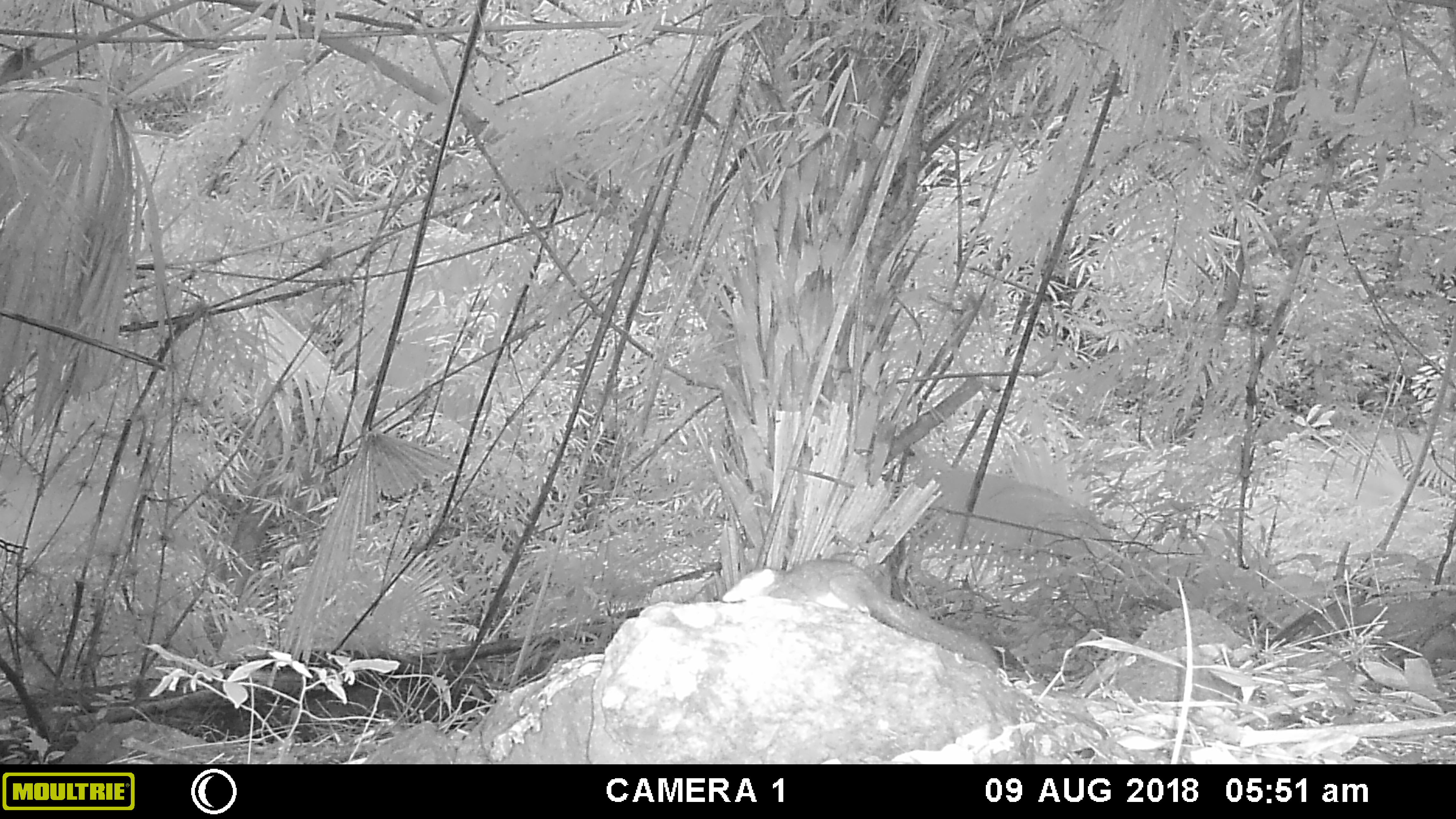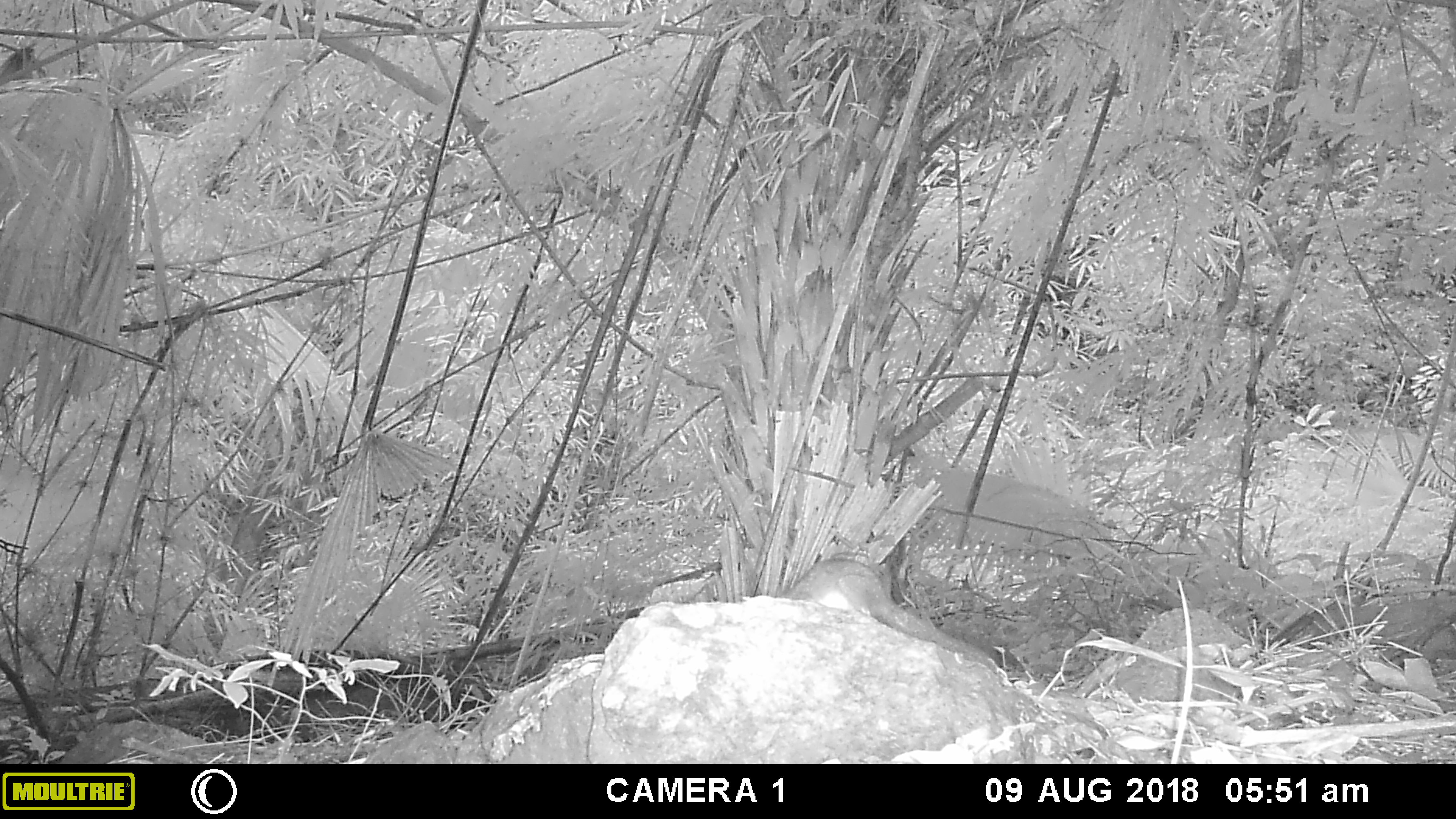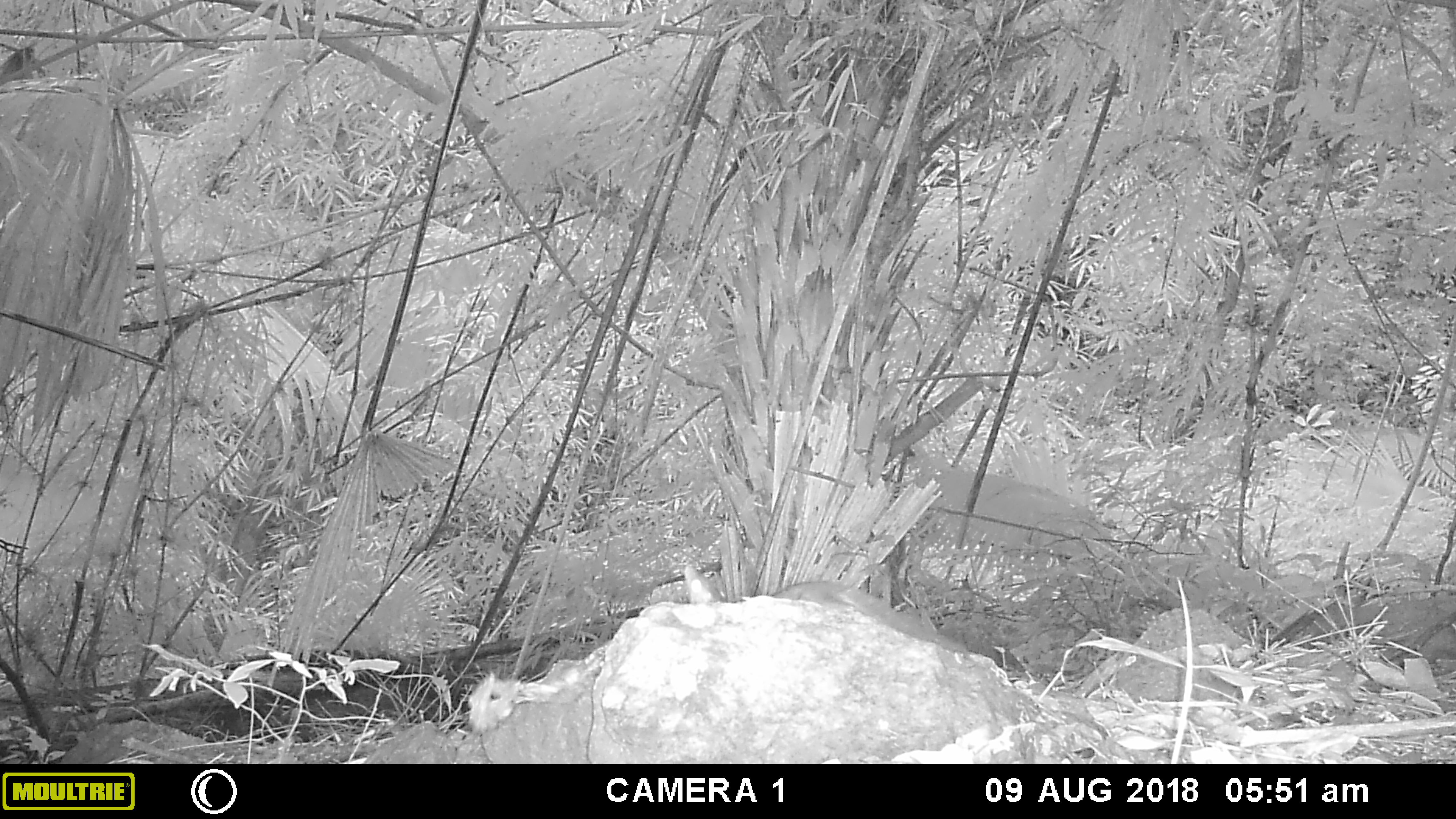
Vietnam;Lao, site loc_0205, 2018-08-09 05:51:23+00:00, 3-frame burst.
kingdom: Animalia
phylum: Chordata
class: Mammalia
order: Scandentia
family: Tupaiidae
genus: Tupaia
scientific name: Tupaia belangeri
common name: northern treeshrew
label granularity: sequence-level